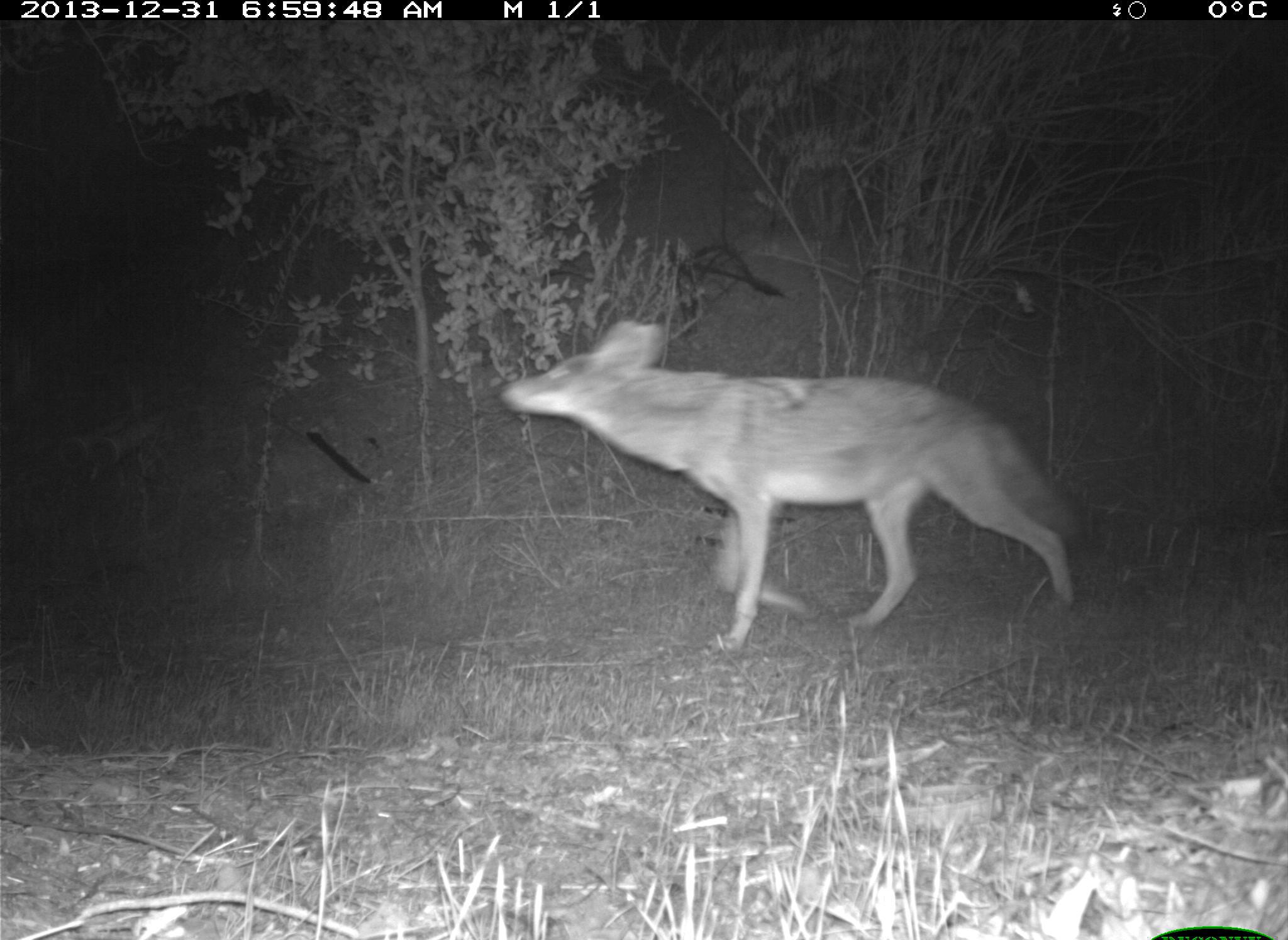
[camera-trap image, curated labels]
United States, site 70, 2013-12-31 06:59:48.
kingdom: Animalia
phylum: Chordata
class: Mammalia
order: Carnivora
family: Canidae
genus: Canis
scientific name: Canis latrans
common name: coyote